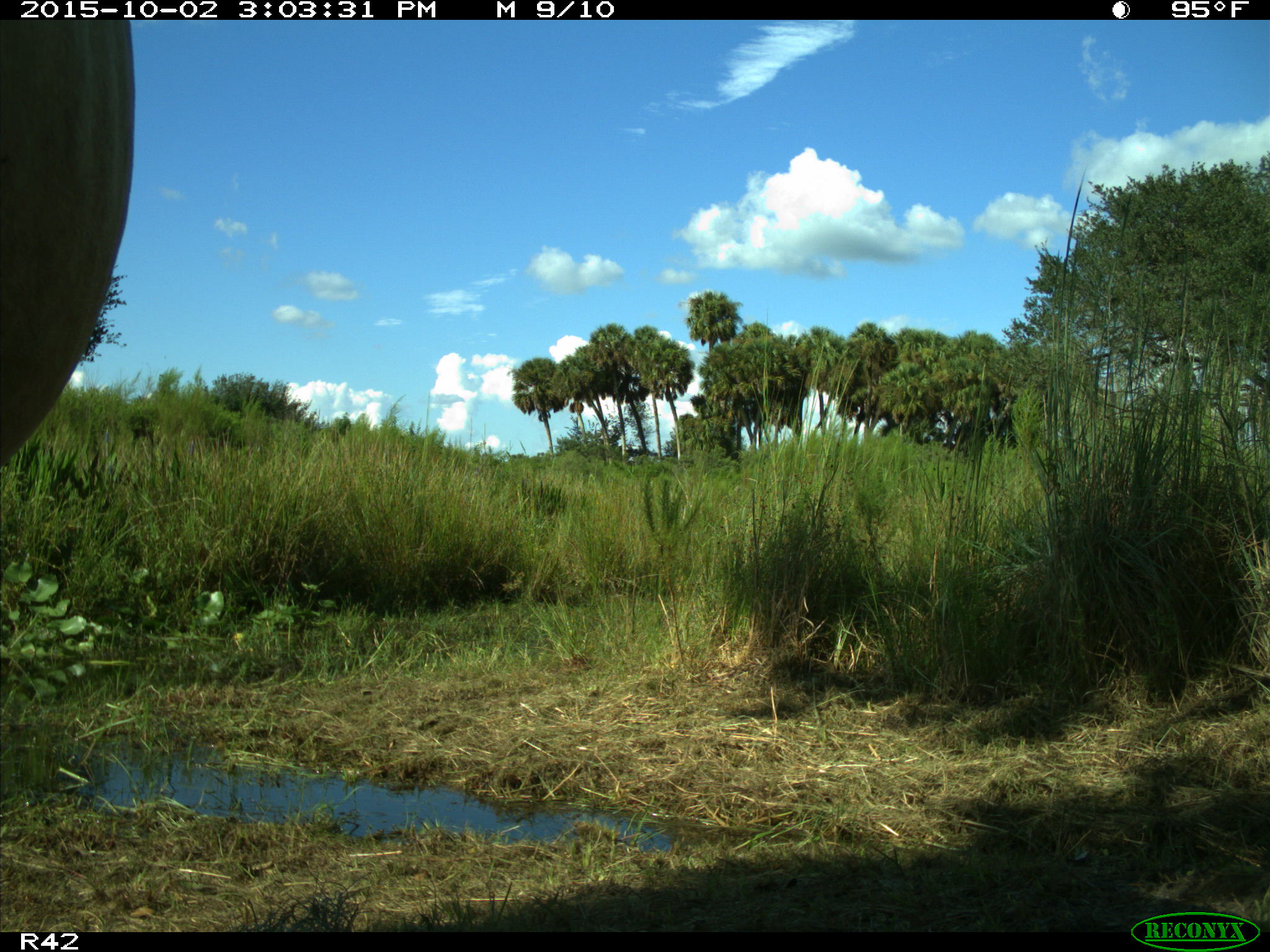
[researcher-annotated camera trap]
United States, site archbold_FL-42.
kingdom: Animalia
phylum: Chordata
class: Mammalia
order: Artiodactyla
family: Bovidae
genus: Bos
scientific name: Bos taurus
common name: domestic cow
Bos taurus (domestic cow).